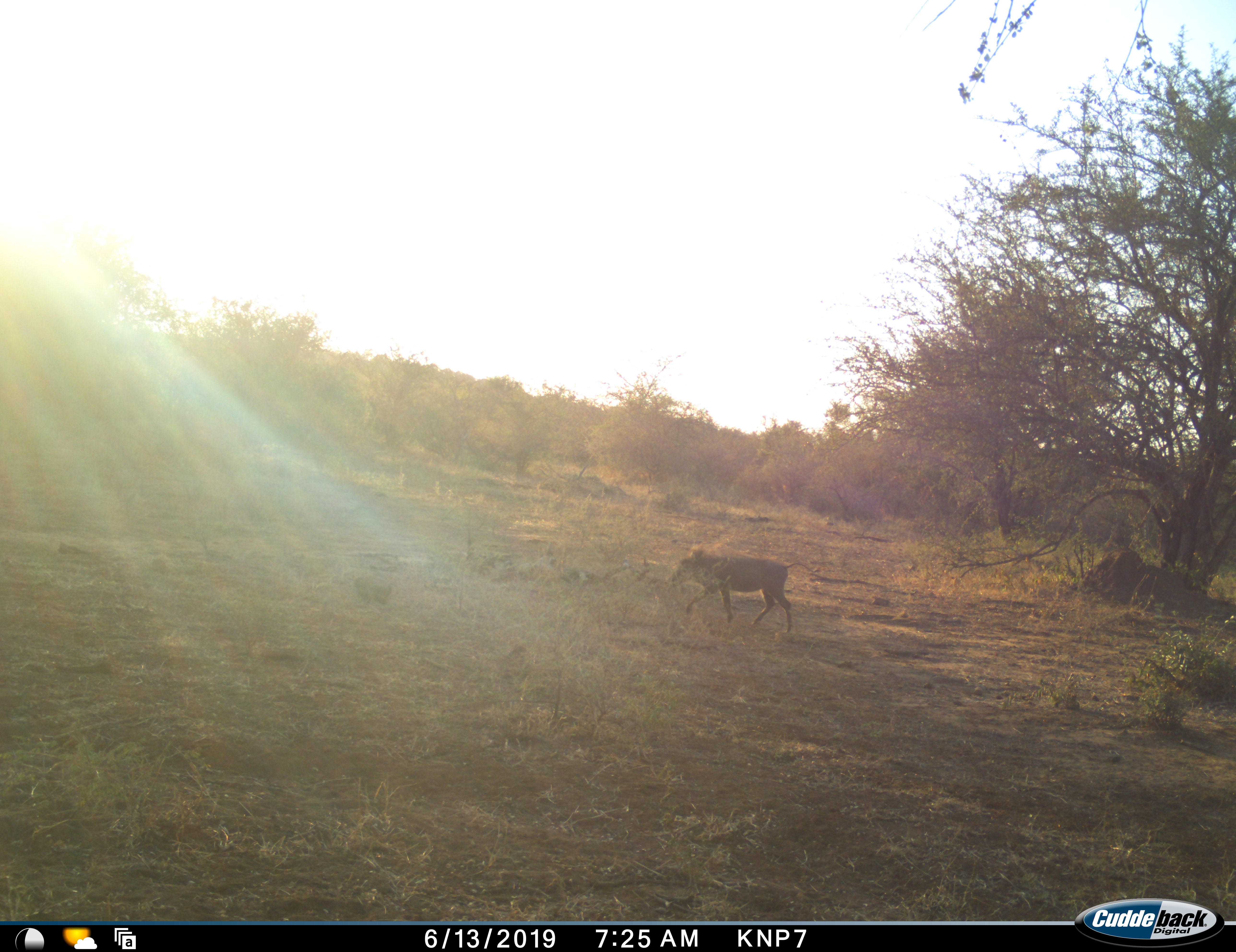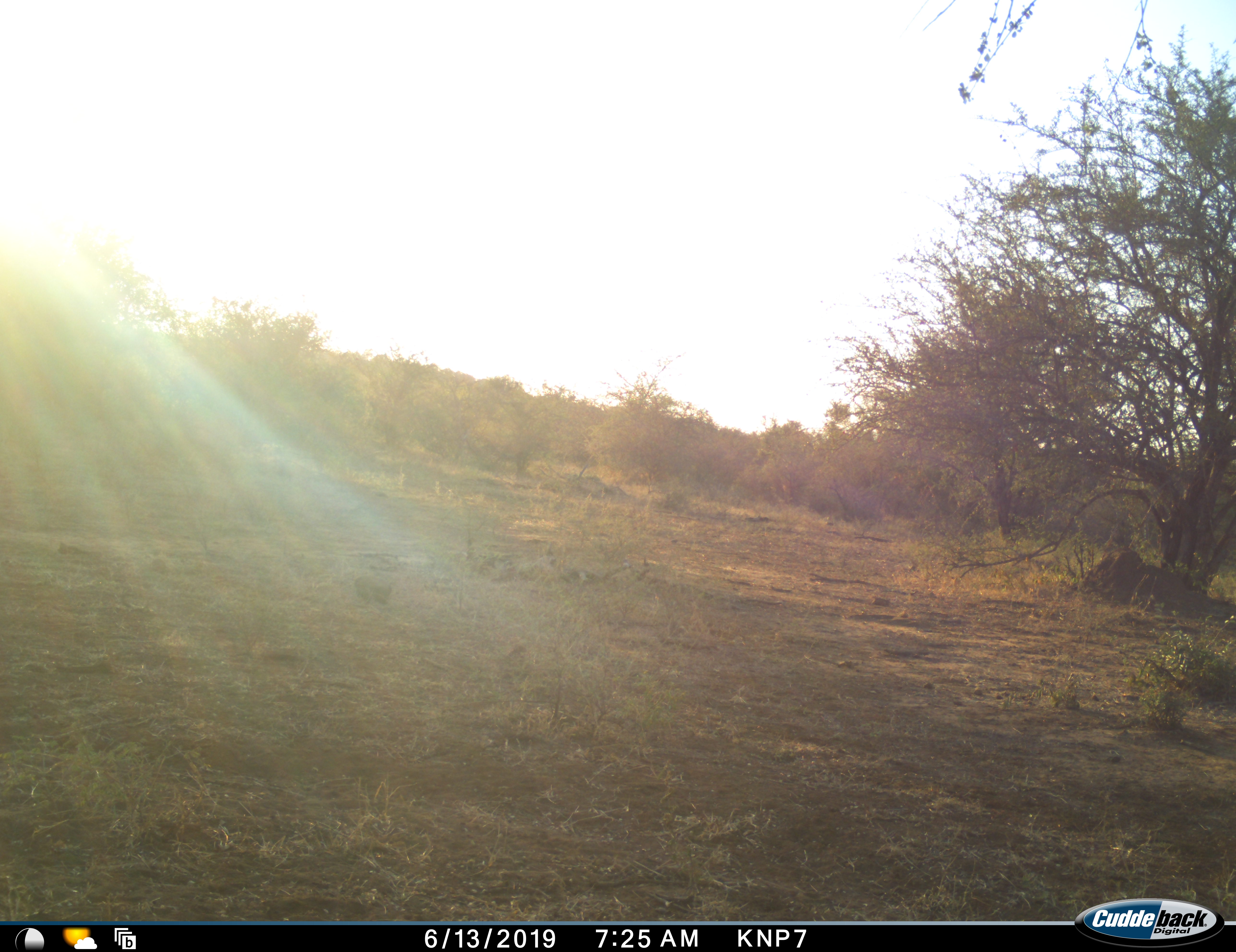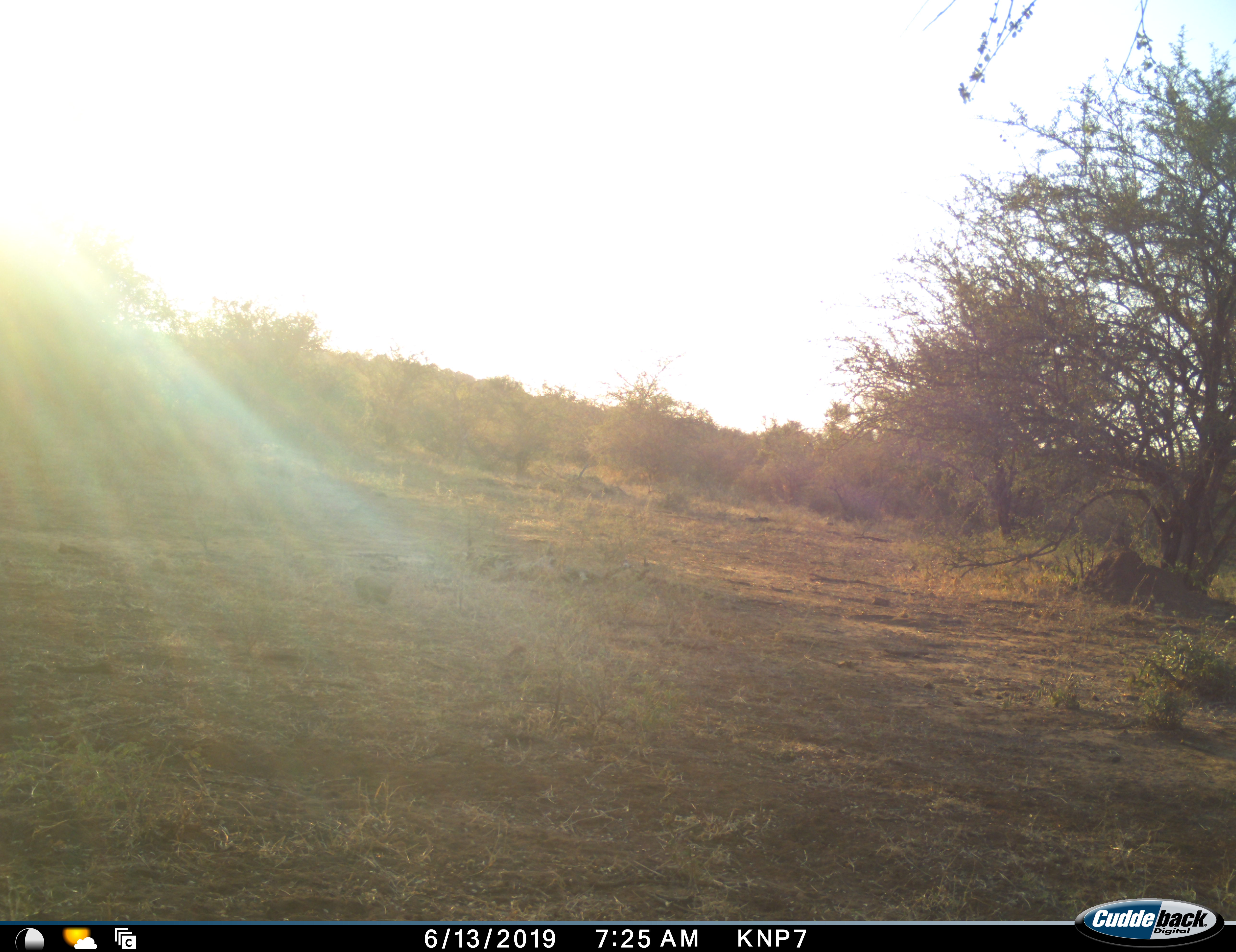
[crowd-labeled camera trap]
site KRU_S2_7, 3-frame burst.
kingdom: Animalia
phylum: Chordata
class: Mammalia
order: Artiodactyla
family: Suidae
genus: Phacochoerus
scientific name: Phacochoerus africanus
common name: warthog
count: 1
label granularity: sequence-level